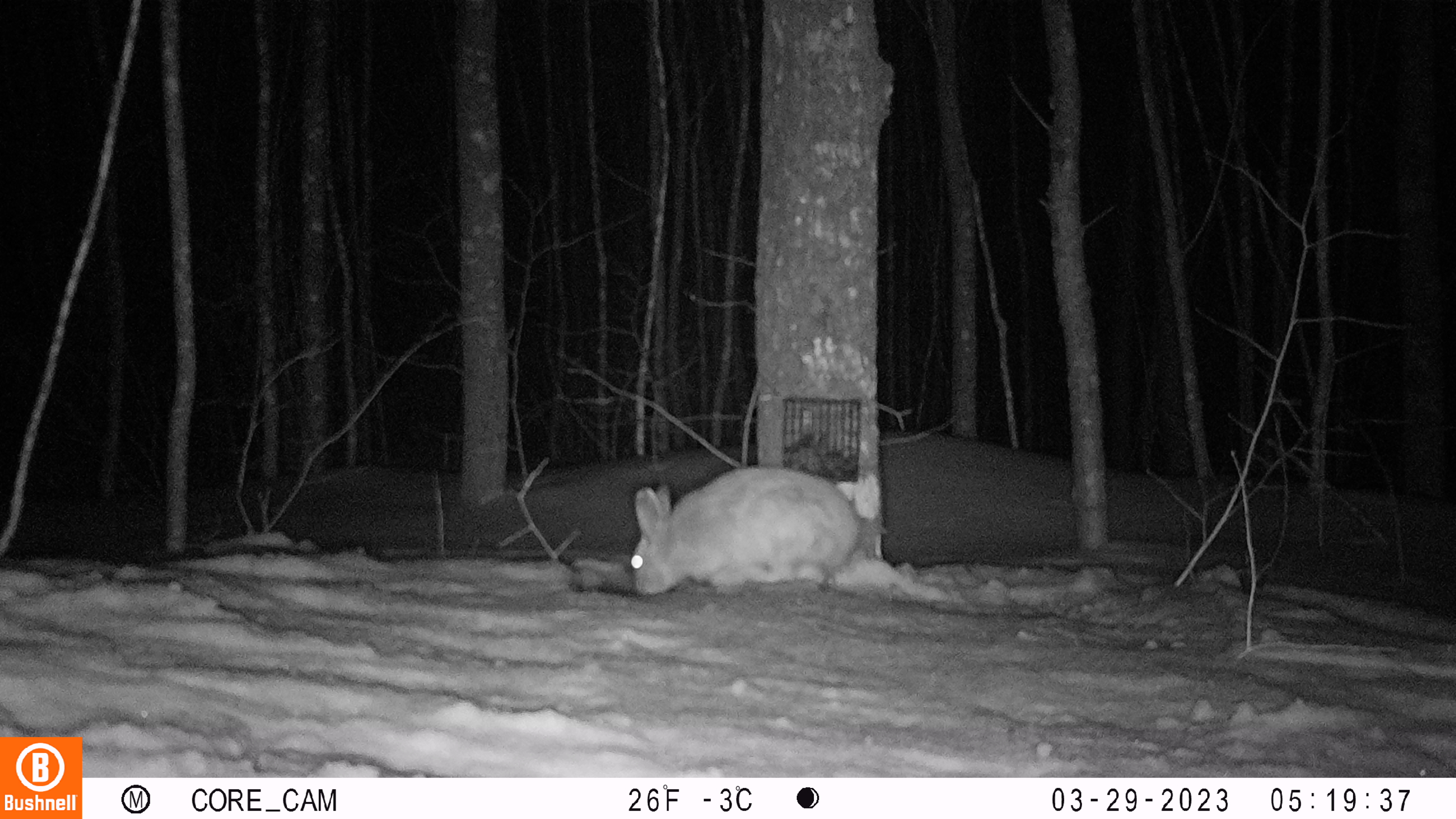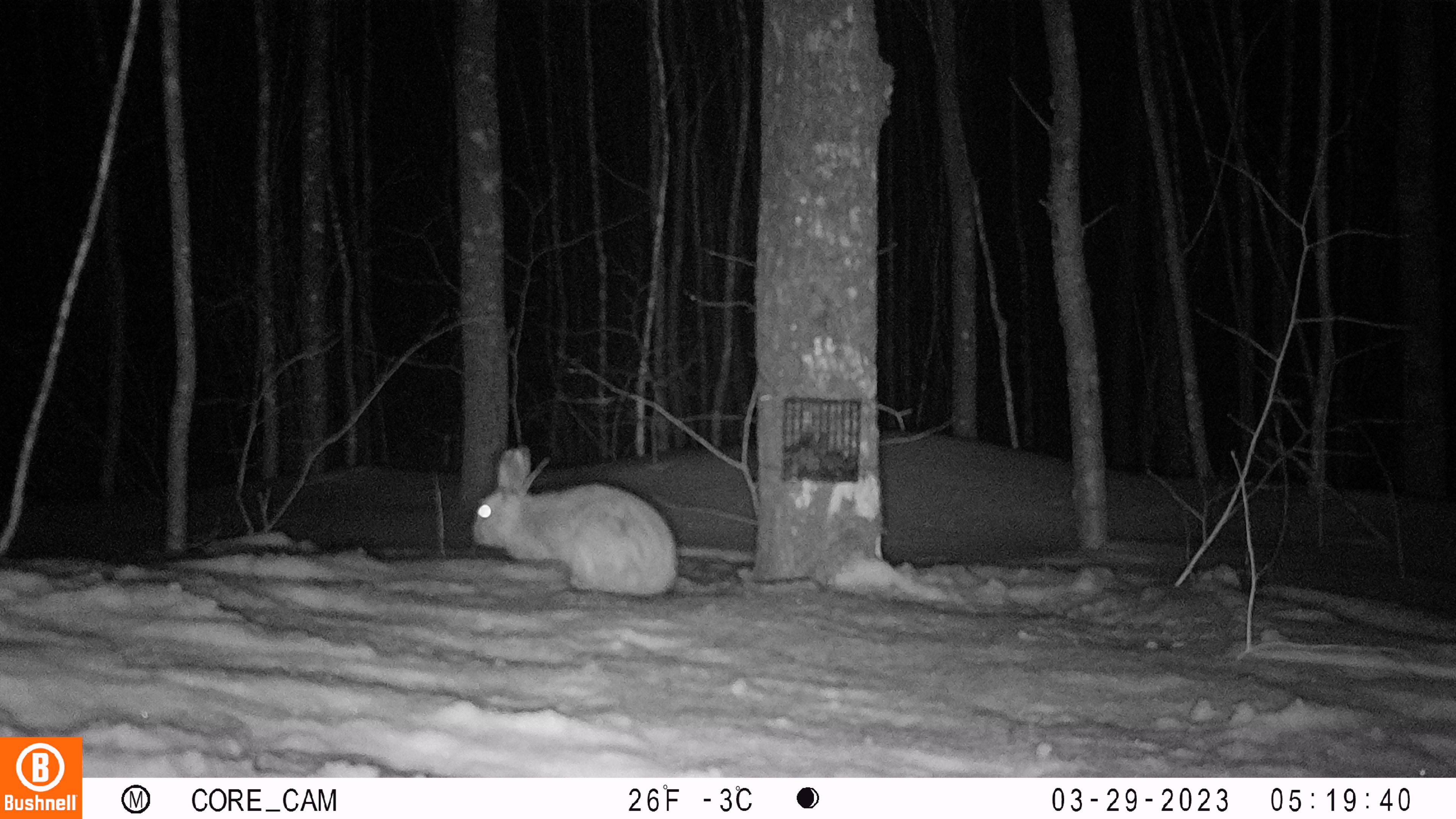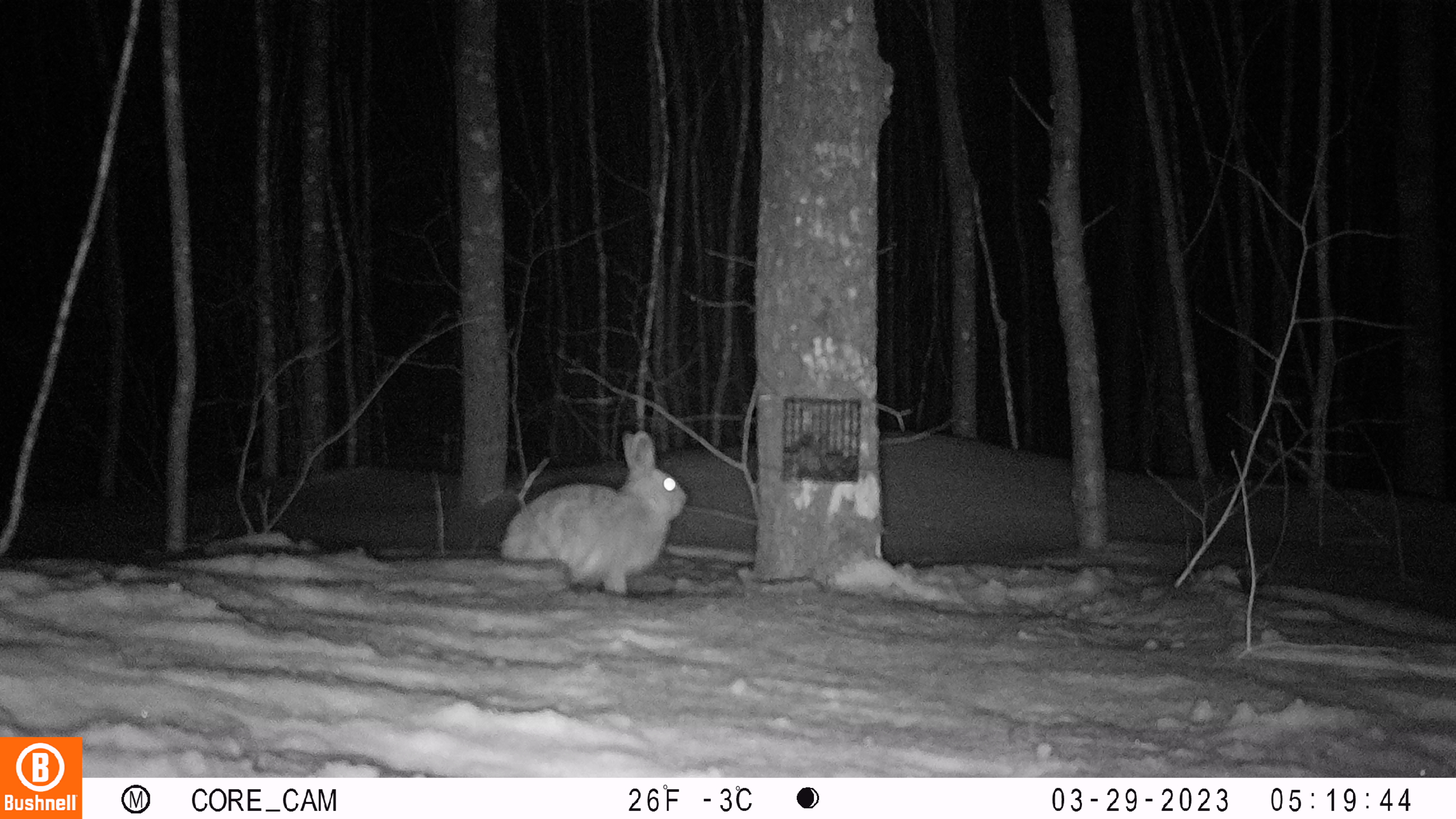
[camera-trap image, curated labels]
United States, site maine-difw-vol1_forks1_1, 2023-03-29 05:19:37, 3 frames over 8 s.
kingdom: Animalia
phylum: Chordata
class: Mammalia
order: Lagomorpha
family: Leporidae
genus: Lepus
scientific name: Lepus americanus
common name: snowshoe hare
Snowshoe hare (Lepus americanus).